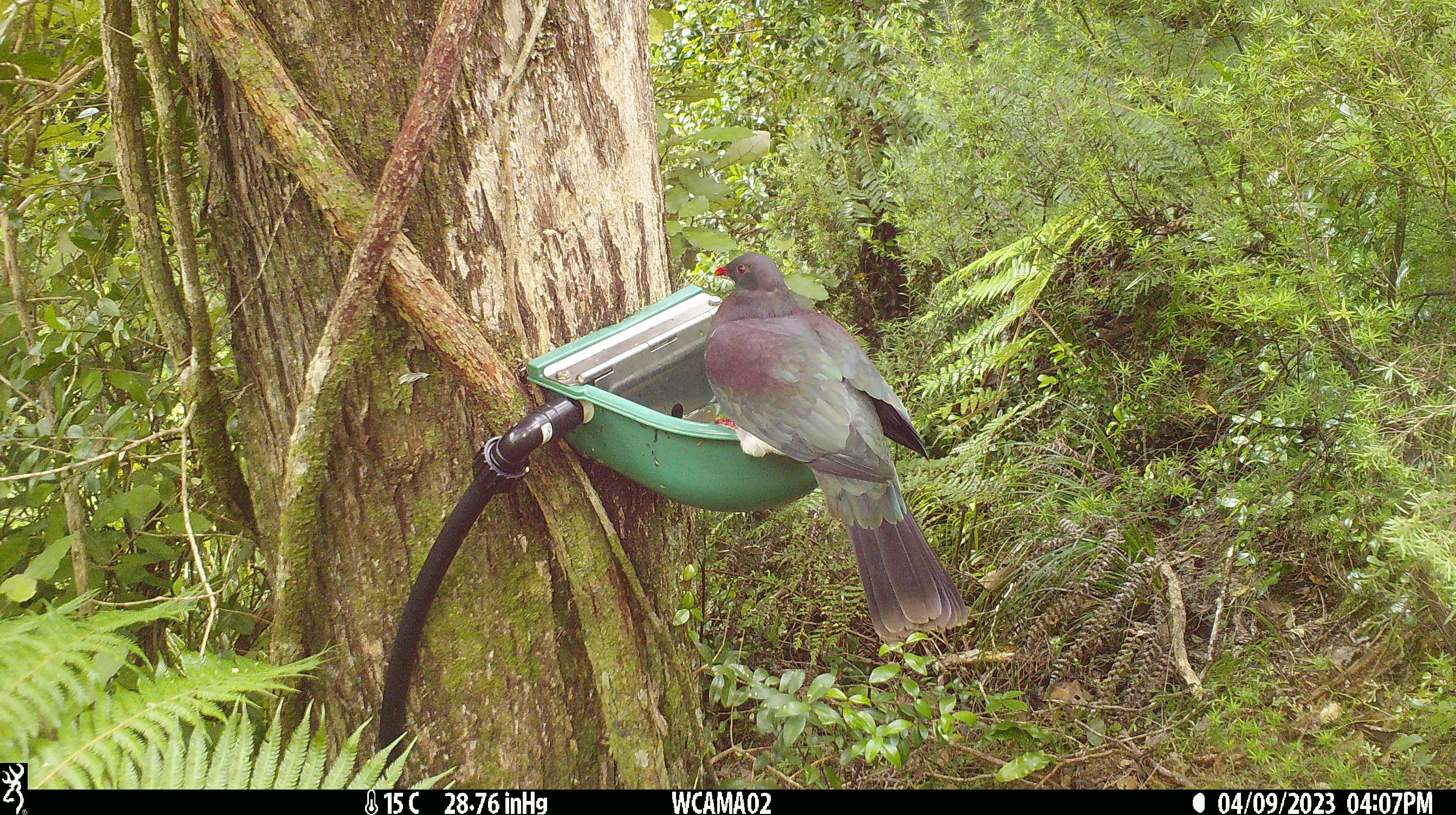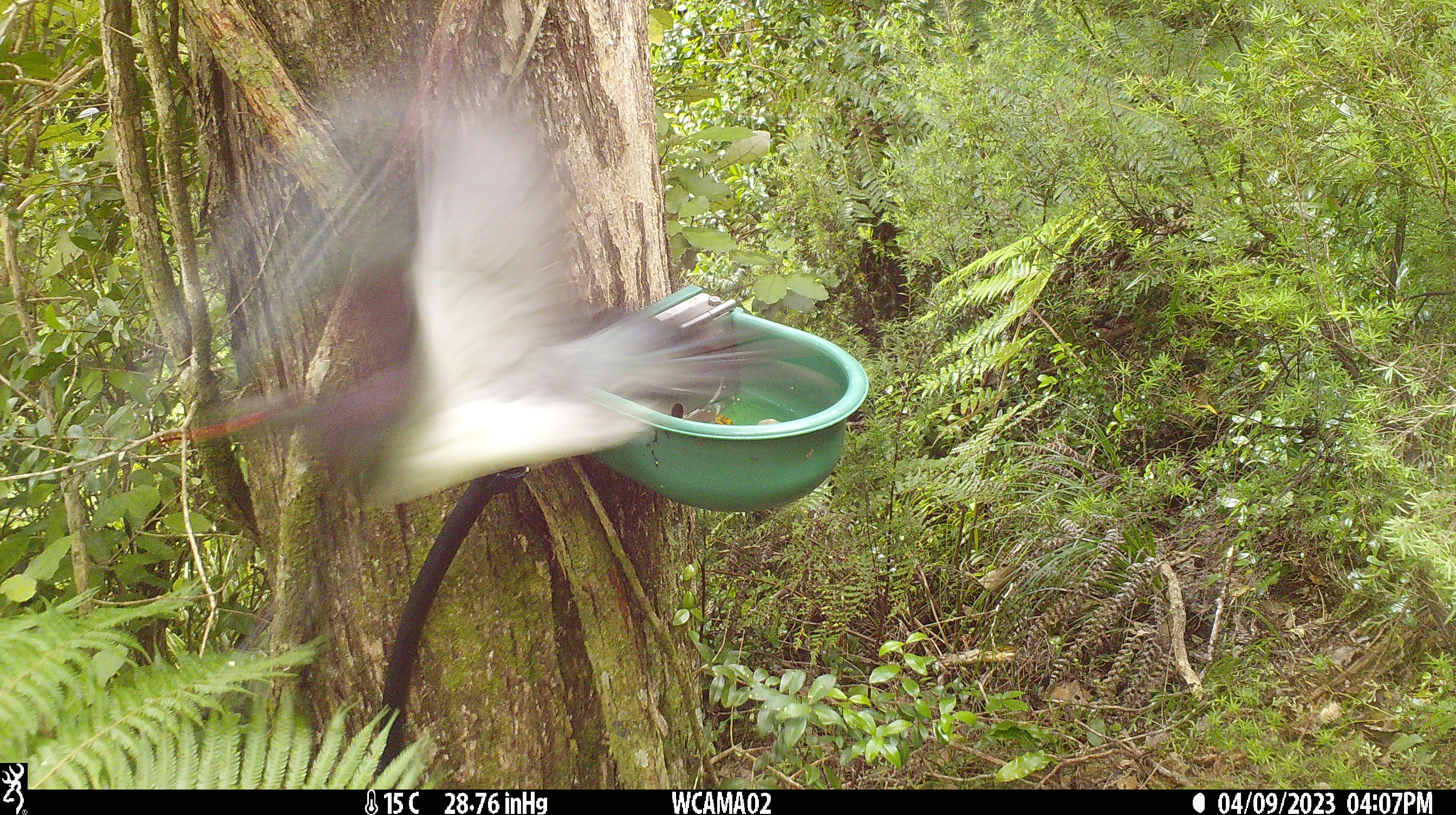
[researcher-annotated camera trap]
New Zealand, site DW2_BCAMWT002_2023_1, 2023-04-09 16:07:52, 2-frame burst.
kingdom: Animalia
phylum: Chordata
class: Aves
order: Columbiformes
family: Columbidae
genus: Hemiphaga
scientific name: Hemiphaga novaeseelandiae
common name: new zealand pigeon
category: kereru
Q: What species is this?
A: Kereru (new zealand pigeon) (Hemiphaga novaeseelandiae).